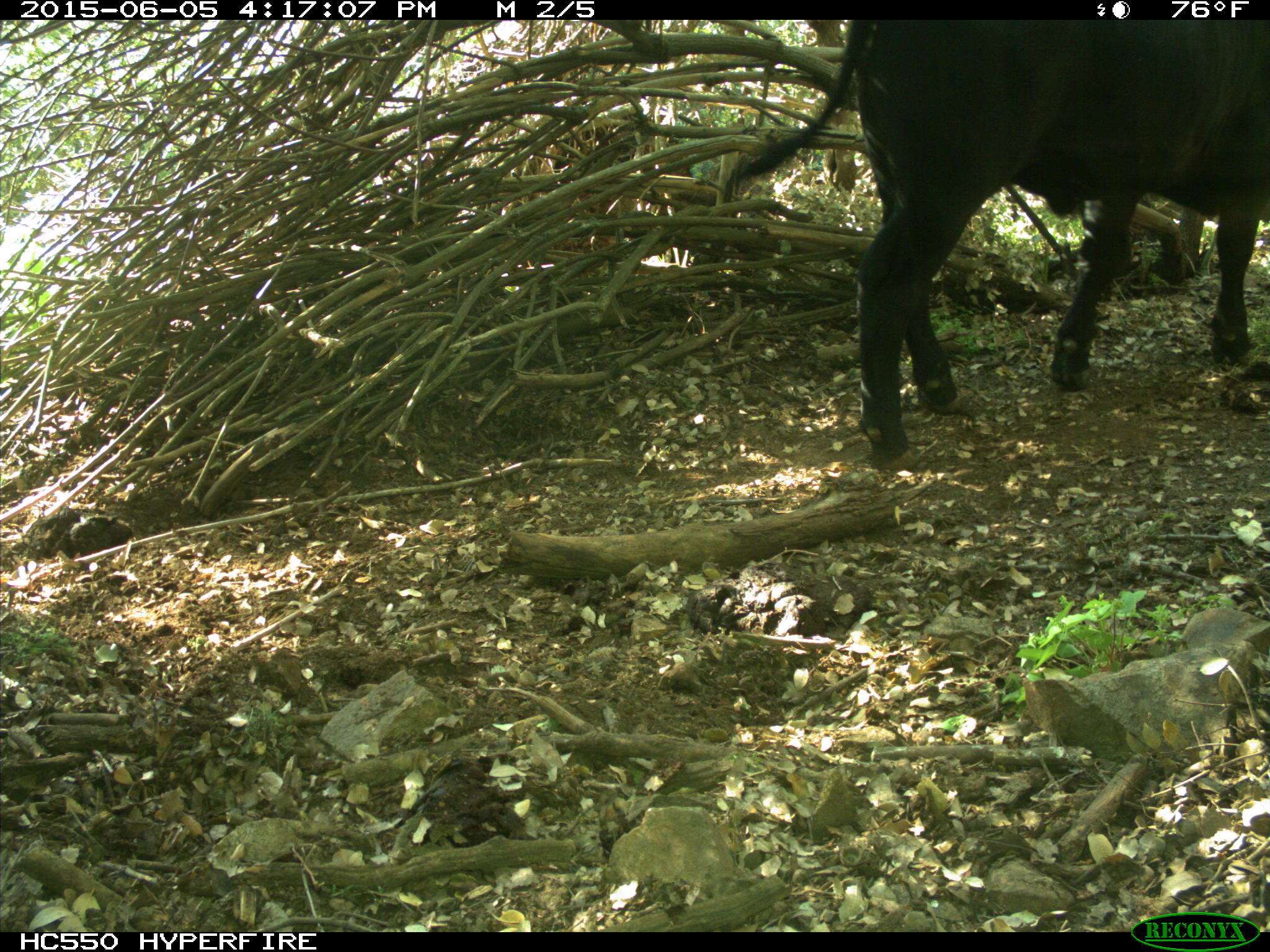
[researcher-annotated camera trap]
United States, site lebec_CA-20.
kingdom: Animalia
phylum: Chordata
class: Mammalia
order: Artiodactyla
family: Bovidae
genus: Bos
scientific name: Bos taurus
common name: domestic cow